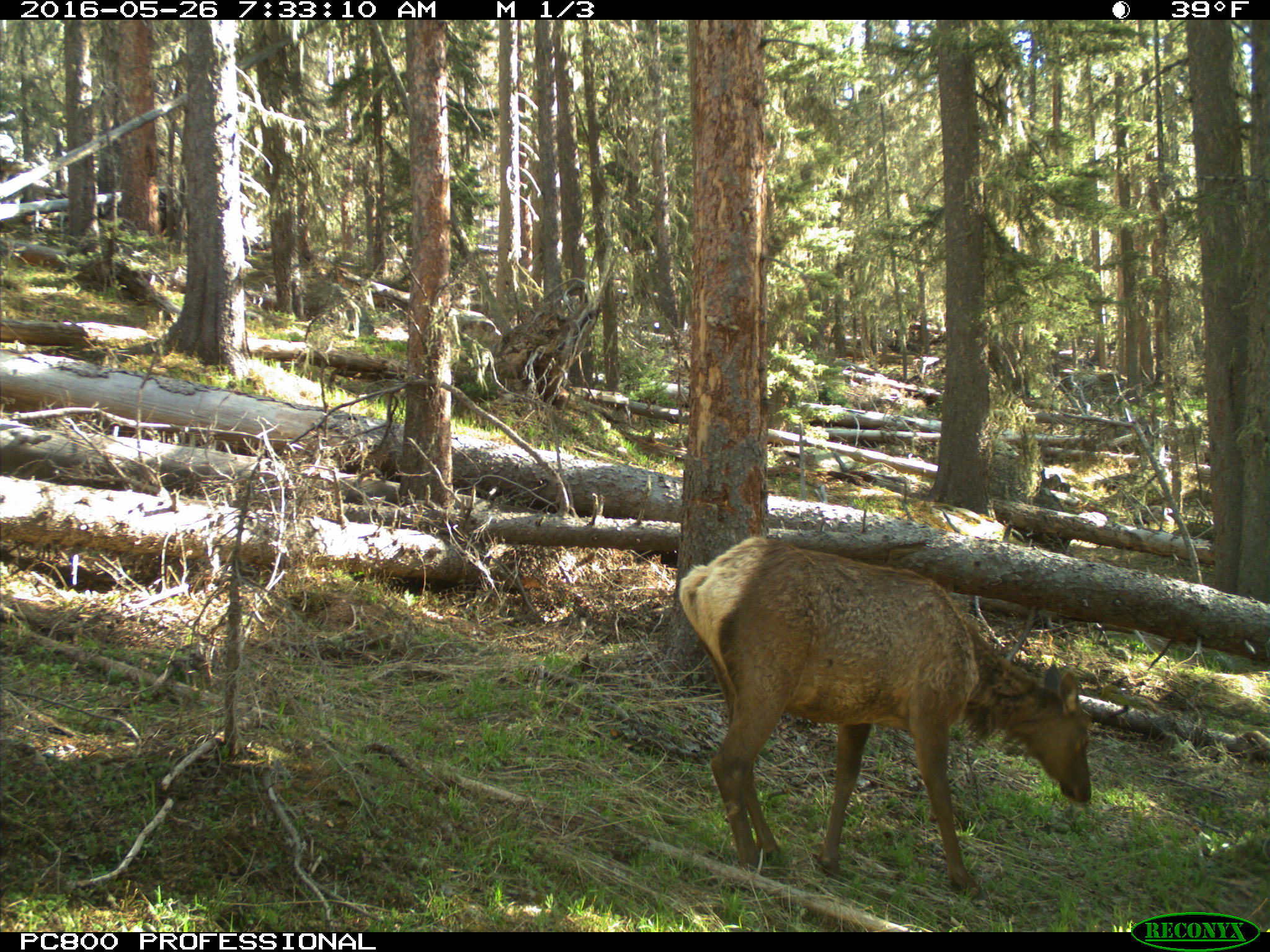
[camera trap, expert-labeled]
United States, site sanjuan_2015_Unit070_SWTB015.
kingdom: Animalia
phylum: Chordata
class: Mammalia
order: Artiodactyla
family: Cervidae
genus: Cervus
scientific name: Cervus elaphus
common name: red deer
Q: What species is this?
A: Cervus elaphus (red deer).